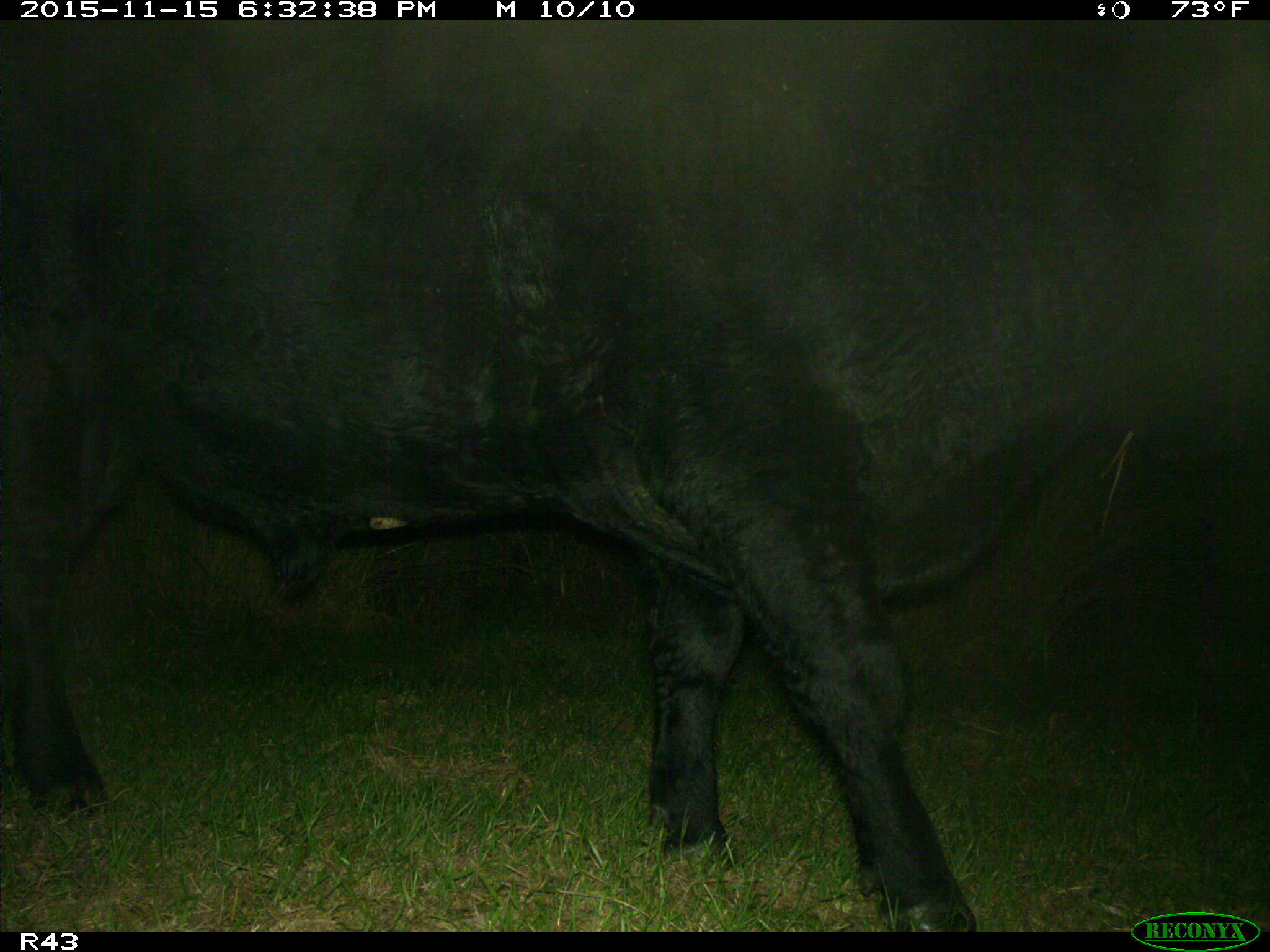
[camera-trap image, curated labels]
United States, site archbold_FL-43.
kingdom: Animalia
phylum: Chordata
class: Mammalia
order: Artiodactyla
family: Bovidae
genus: Bos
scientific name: Bos taurus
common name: domestic cow